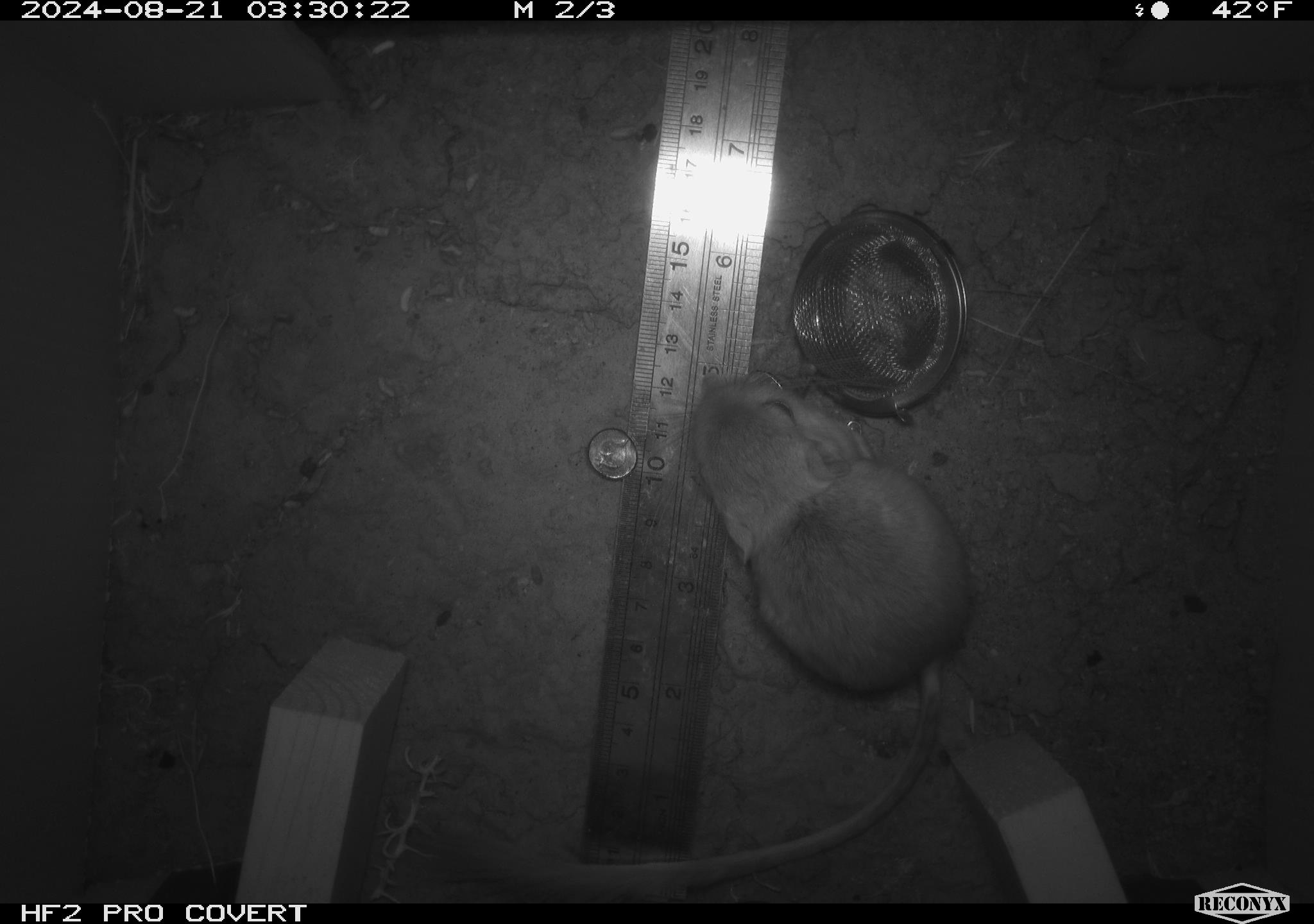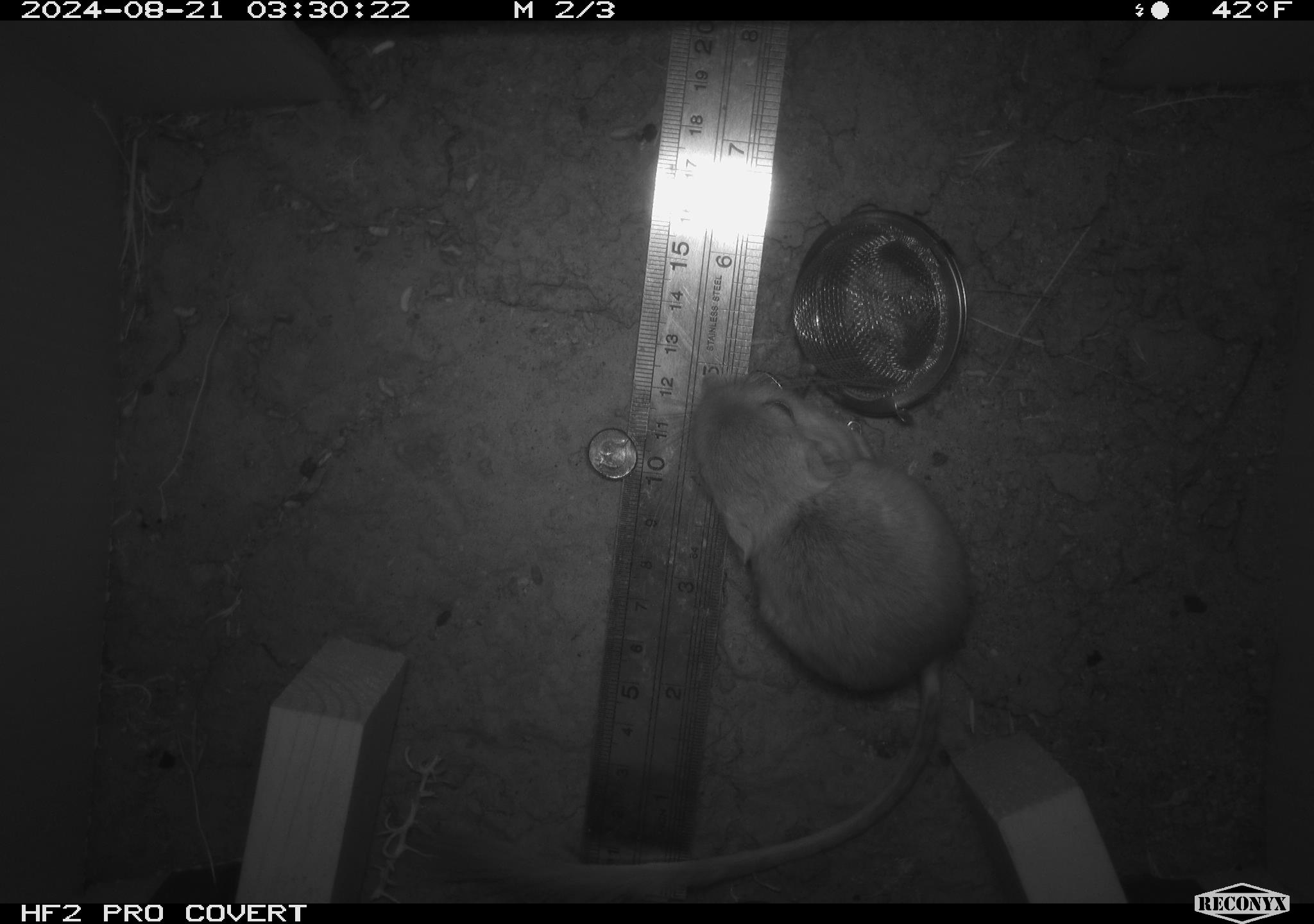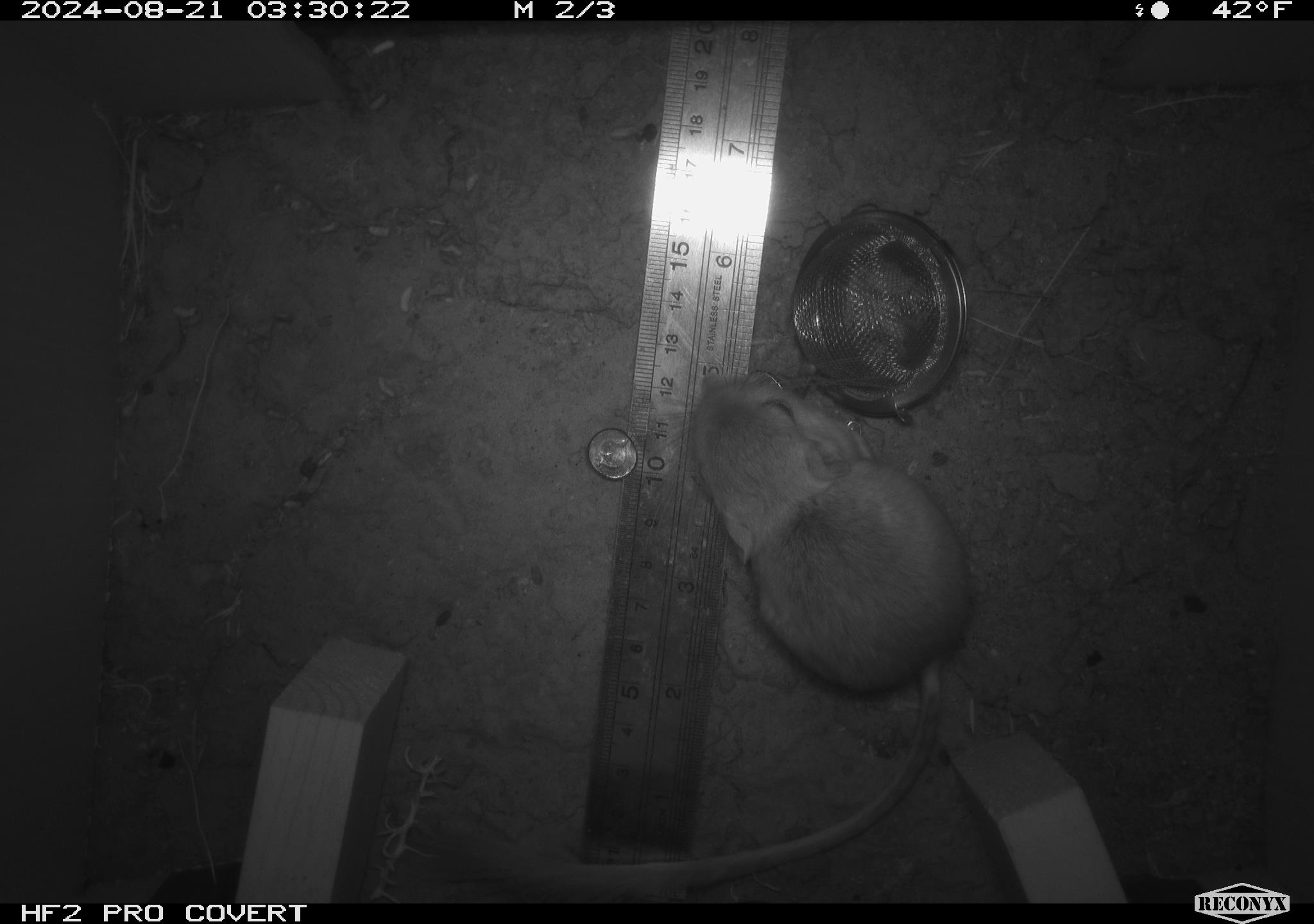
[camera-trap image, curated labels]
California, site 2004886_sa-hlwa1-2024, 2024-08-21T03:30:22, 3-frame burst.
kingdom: Animalia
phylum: Chordata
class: Mammalia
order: Rodentia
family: Heteromyidae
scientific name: Heteromyidae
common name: kangaroo rats and pocket mice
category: heteromyidae family